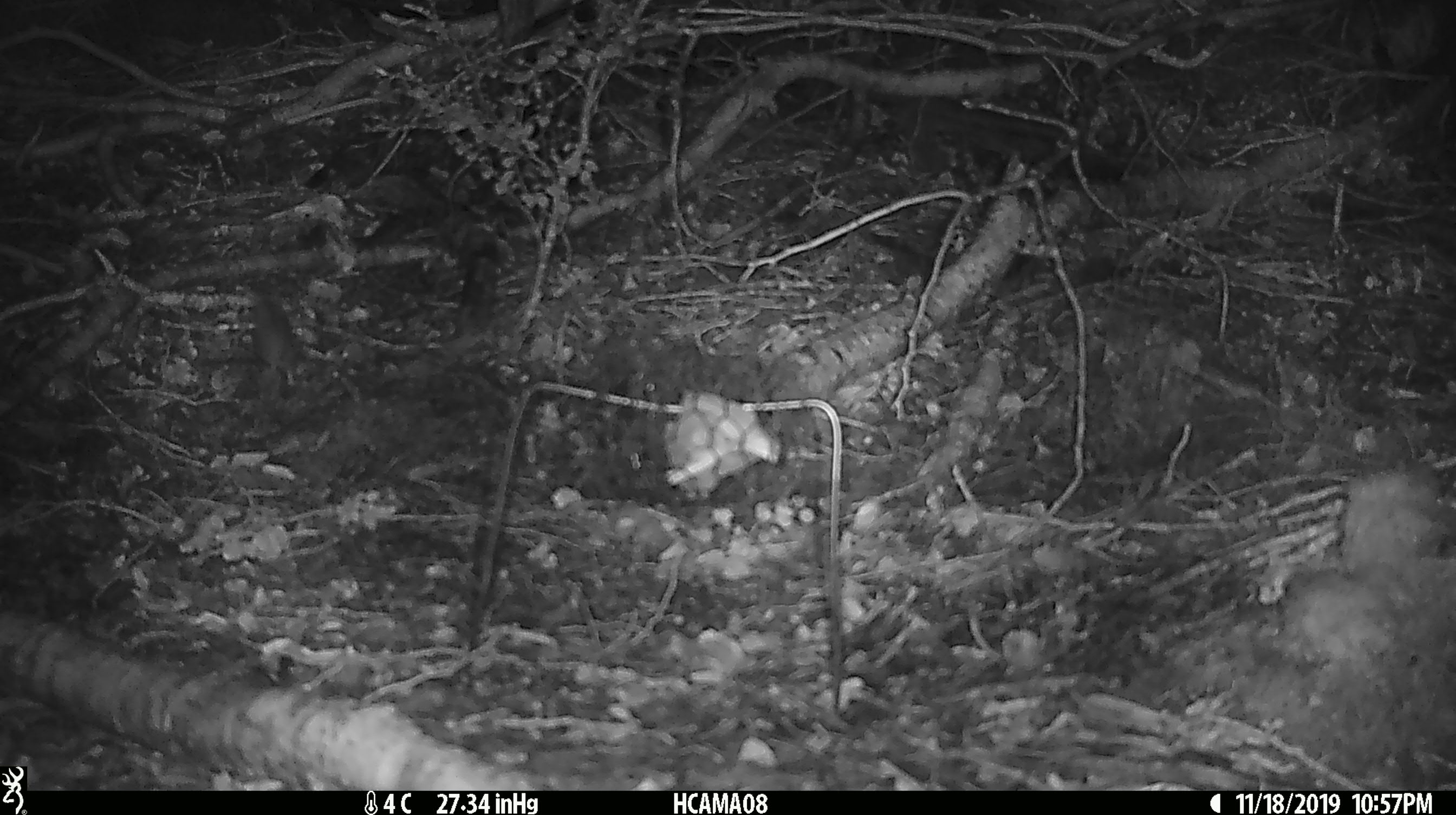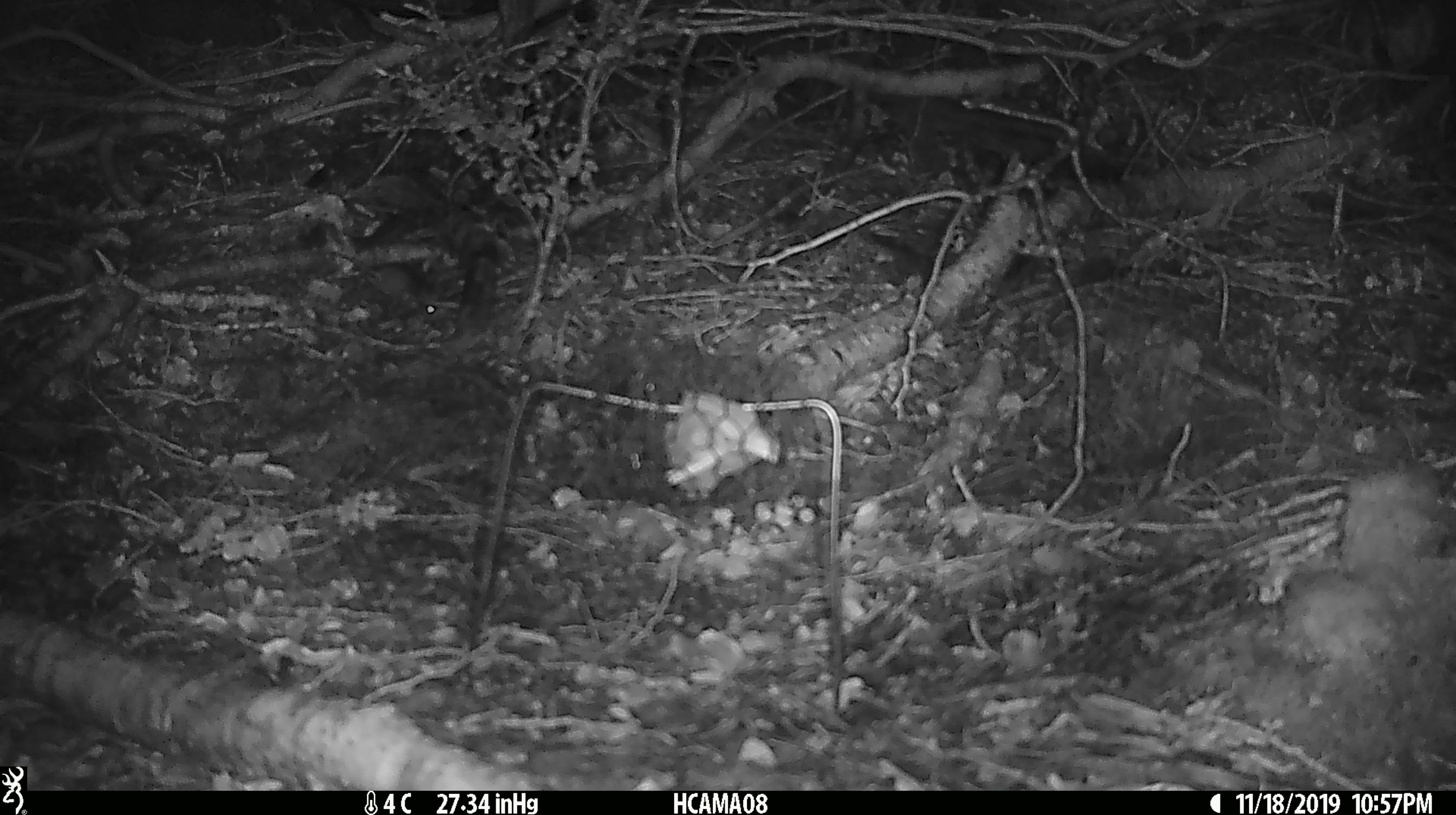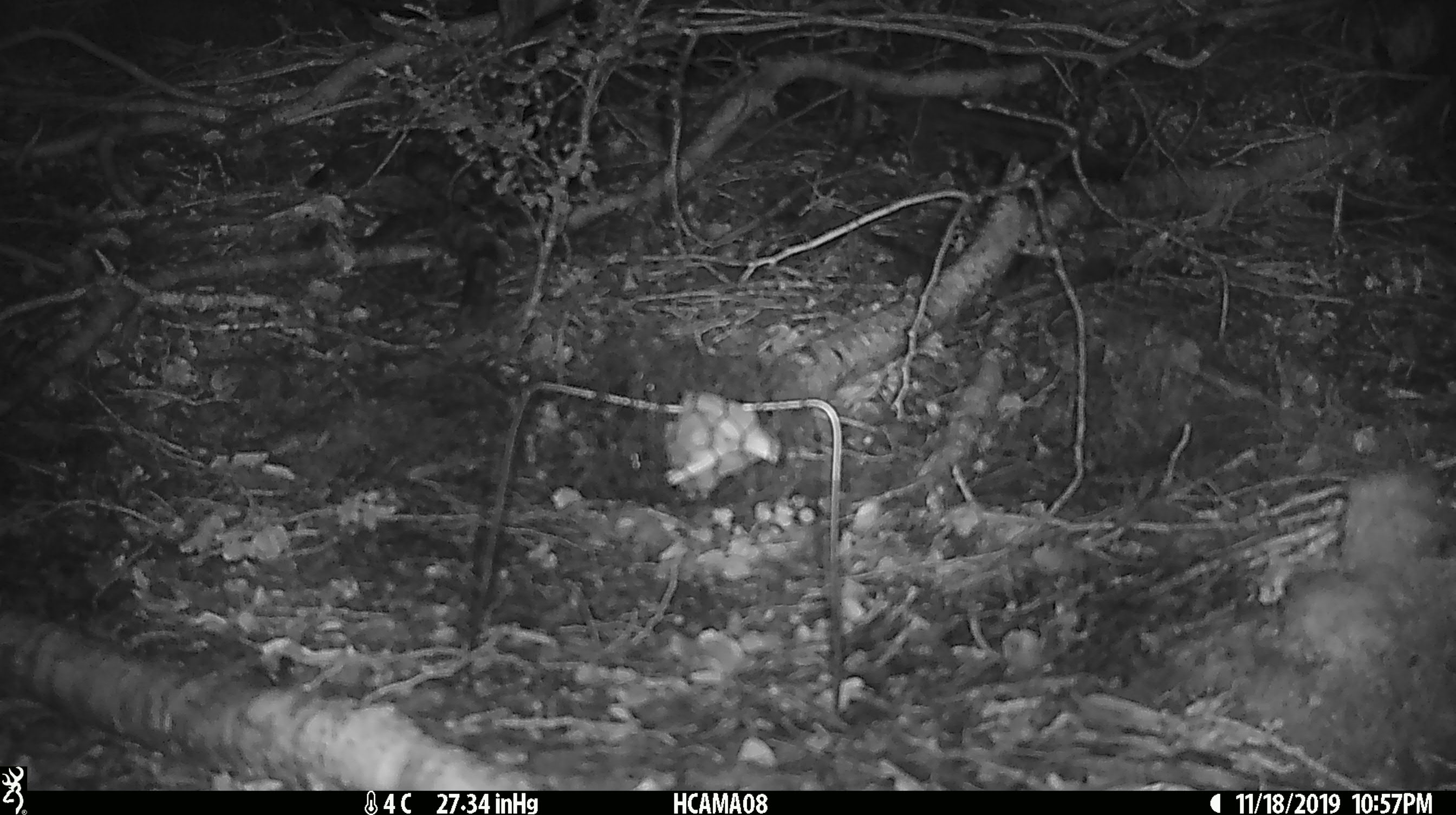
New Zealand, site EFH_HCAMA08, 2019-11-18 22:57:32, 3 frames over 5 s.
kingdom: Animalia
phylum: Chordata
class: Mammalia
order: Rodentia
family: Muridae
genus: Mus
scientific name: Mus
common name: mouse